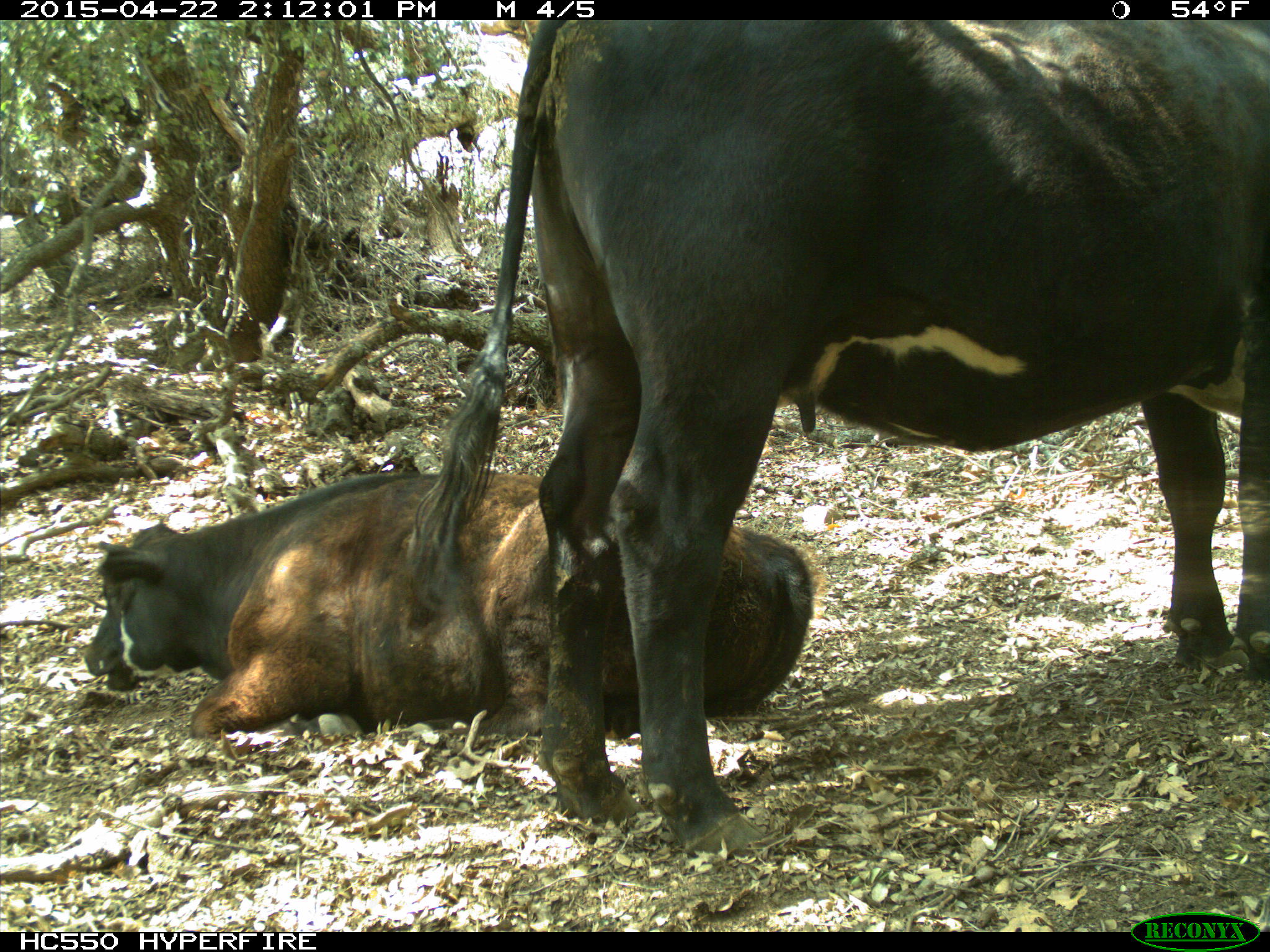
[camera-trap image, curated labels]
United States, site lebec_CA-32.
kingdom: Animalia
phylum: Chordata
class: Mammalia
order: Artiodactyla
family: Bovidae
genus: Bos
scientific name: Bos taurus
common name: domestic cow